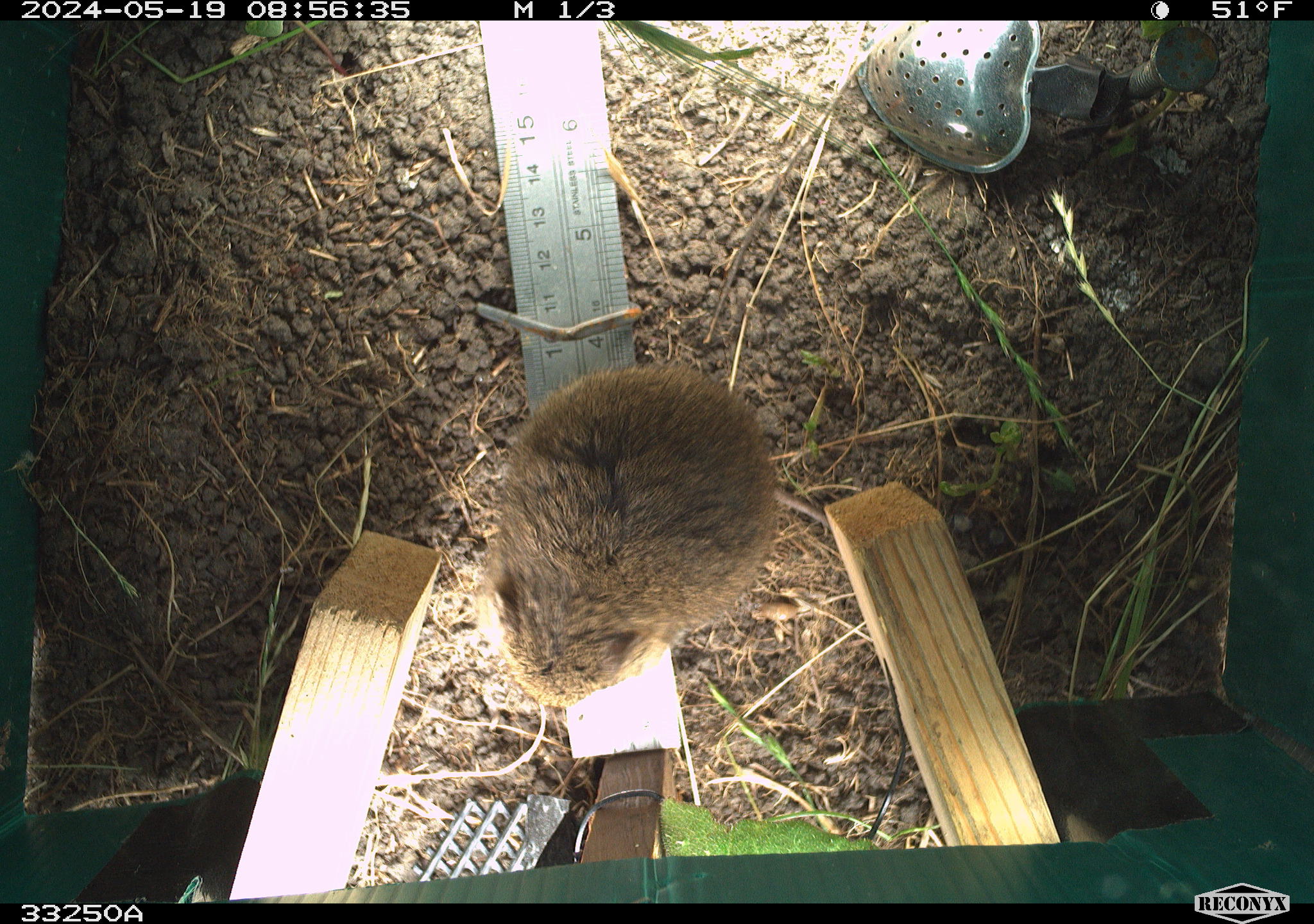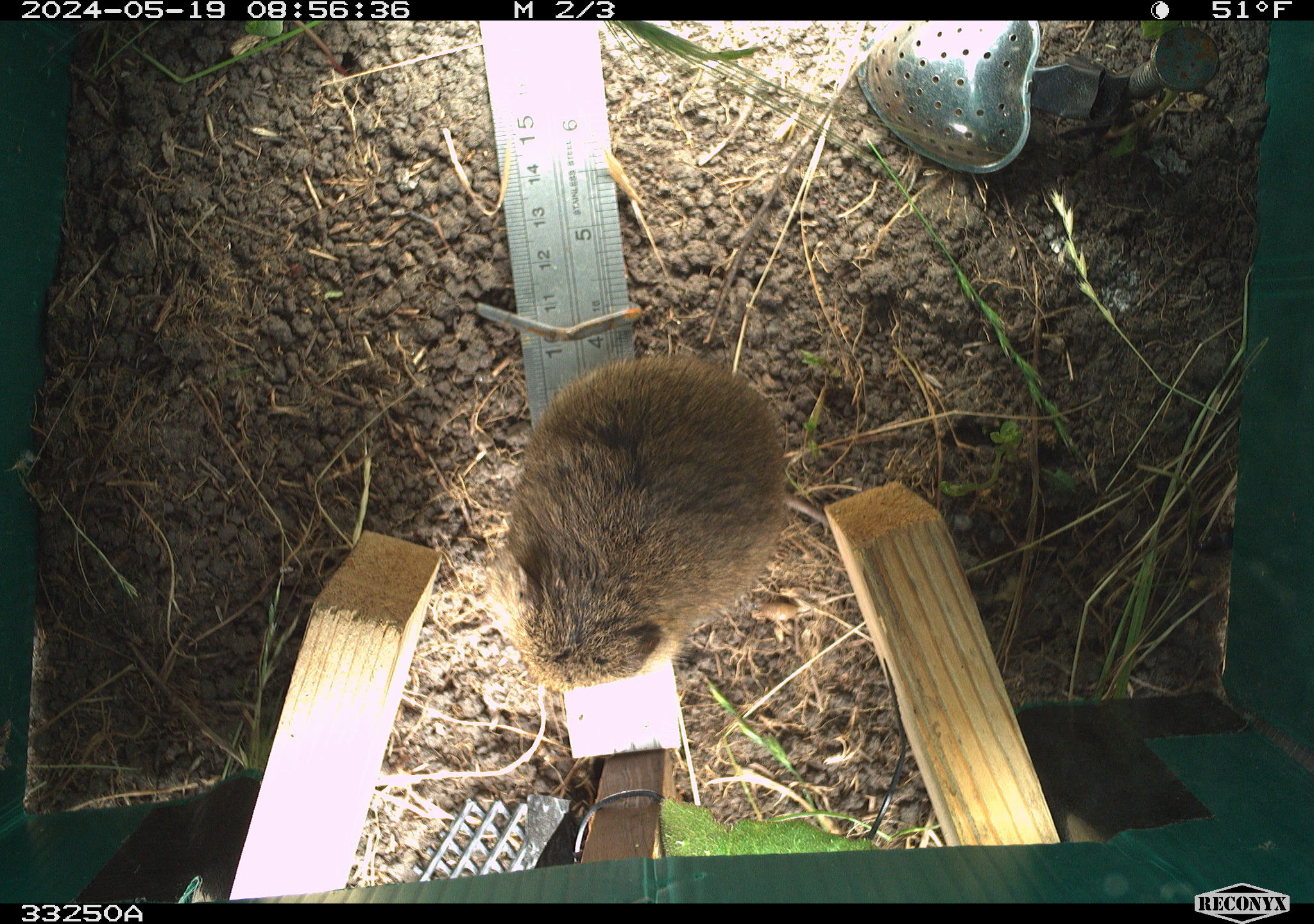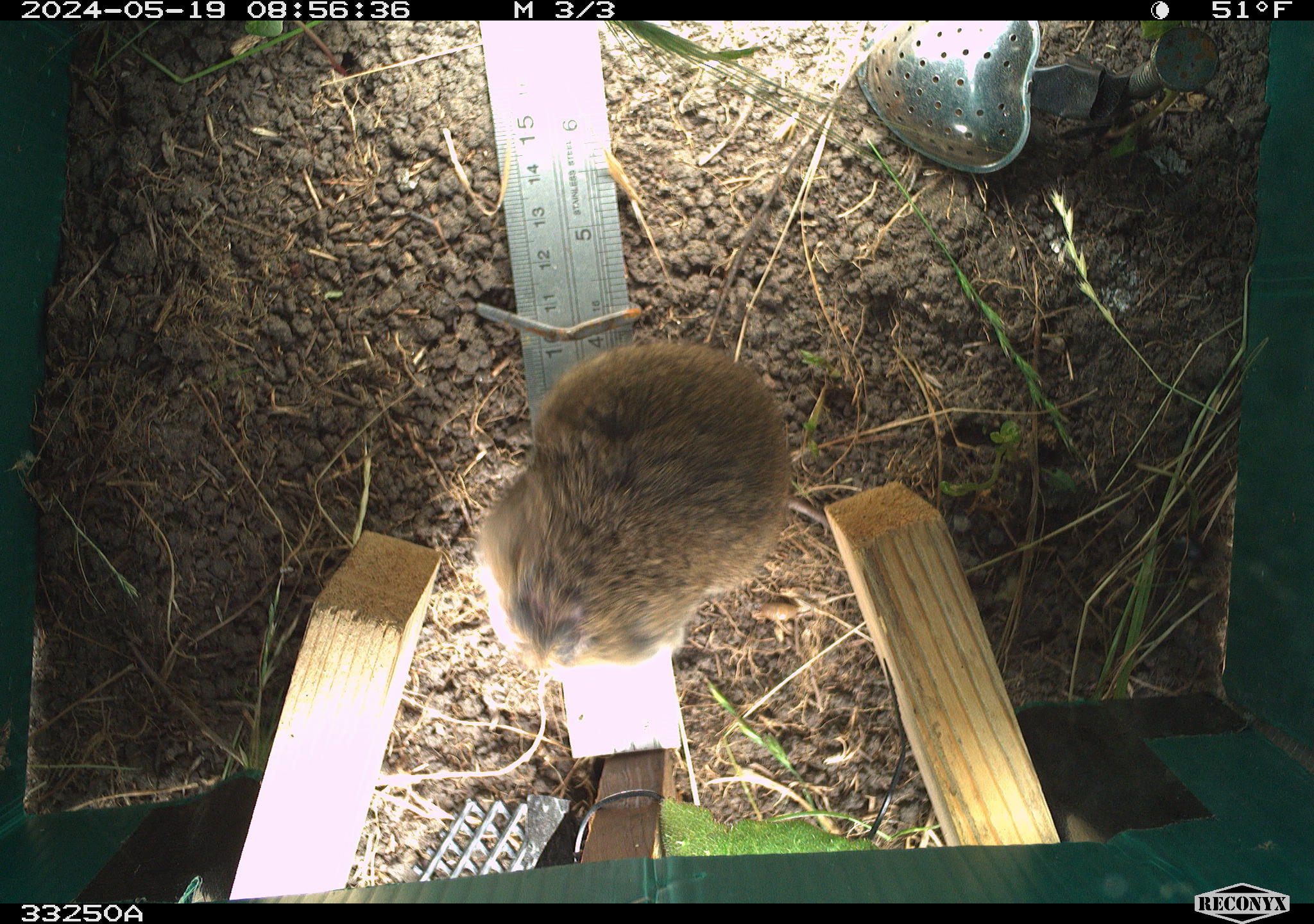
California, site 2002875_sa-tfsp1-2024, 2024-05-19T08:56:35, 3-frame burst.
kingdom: Animalia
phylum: Chordata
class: Mammalia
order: Rodentia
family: Cricetidae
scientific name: Arvicolinae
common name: voles, lemmings, and muskrats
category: arvicolinae subfamily